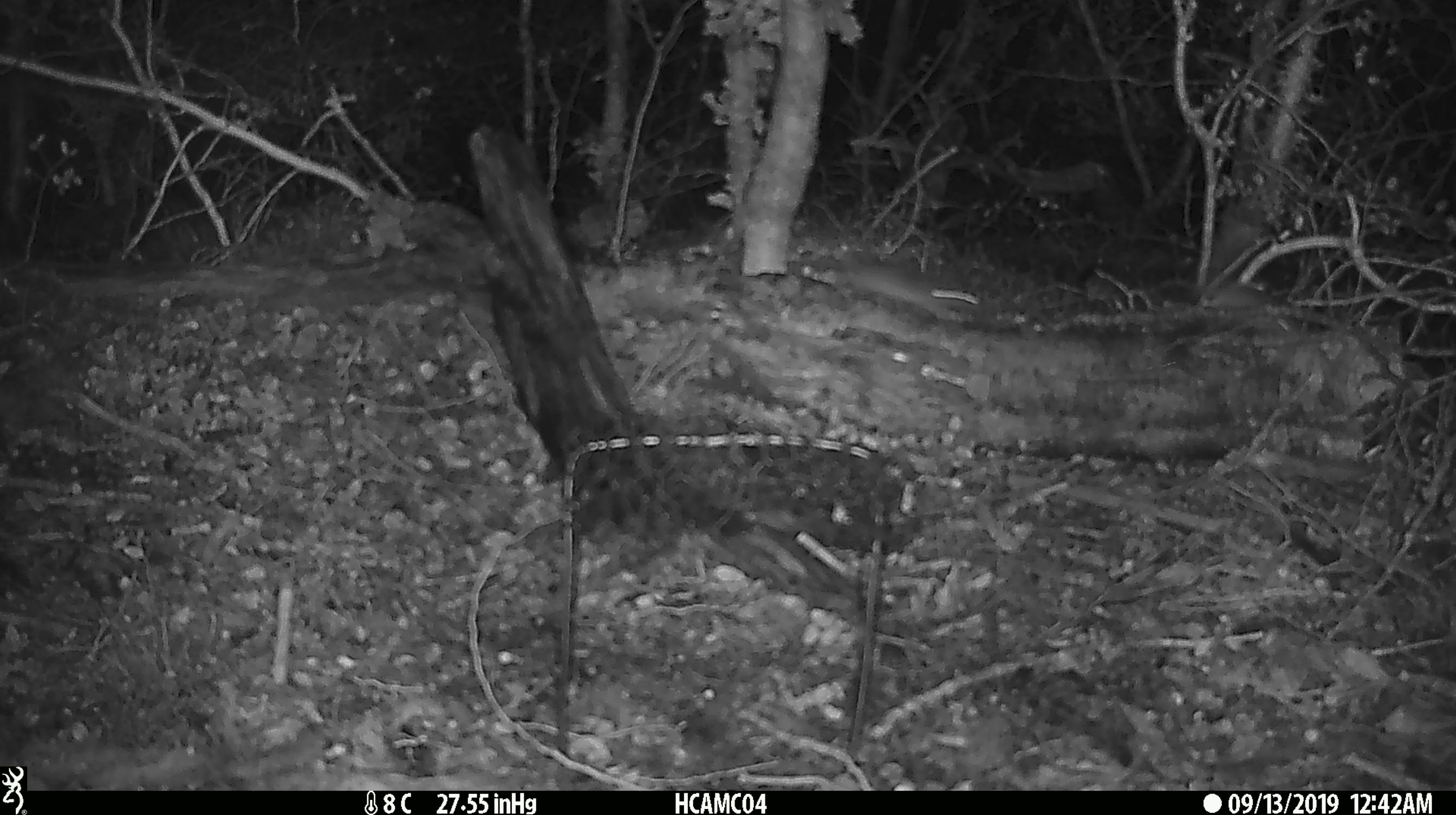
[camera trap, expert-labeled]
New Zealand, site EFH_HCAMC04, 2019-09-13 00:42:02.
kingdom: Animalia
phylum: Chordata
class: Mammalia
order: Rodentia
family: Muridae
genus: Mus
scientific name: Mus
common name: mouse